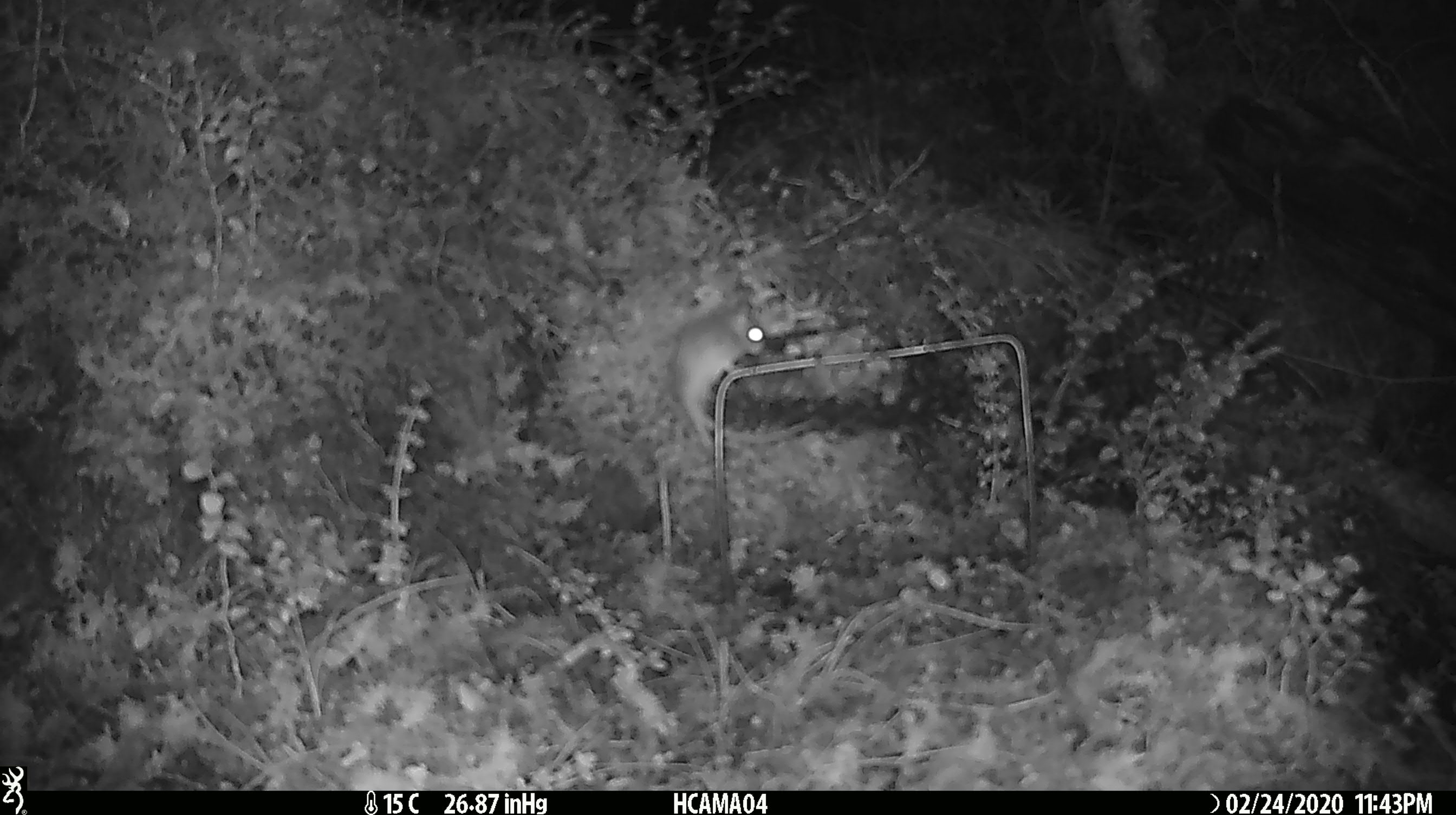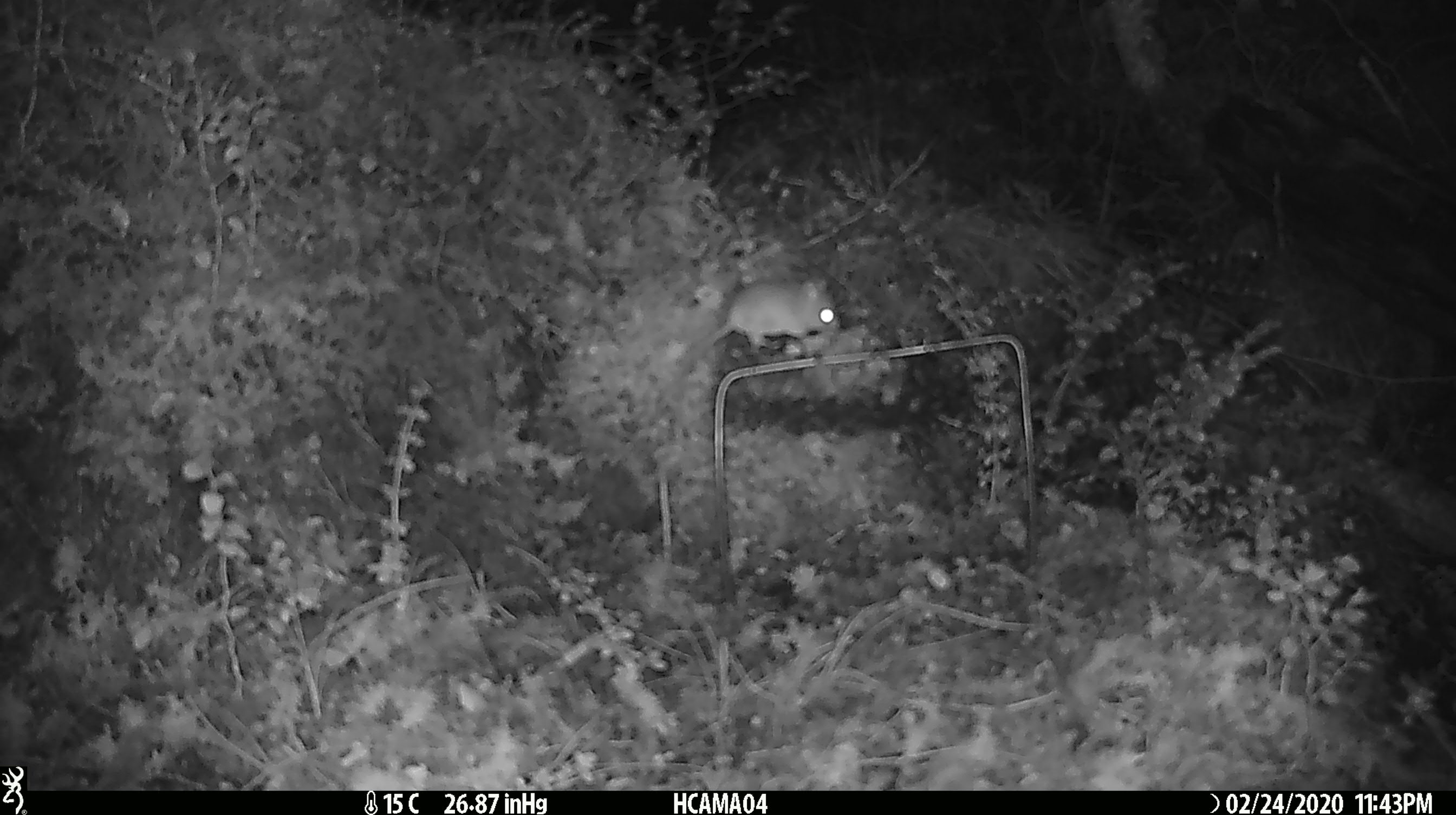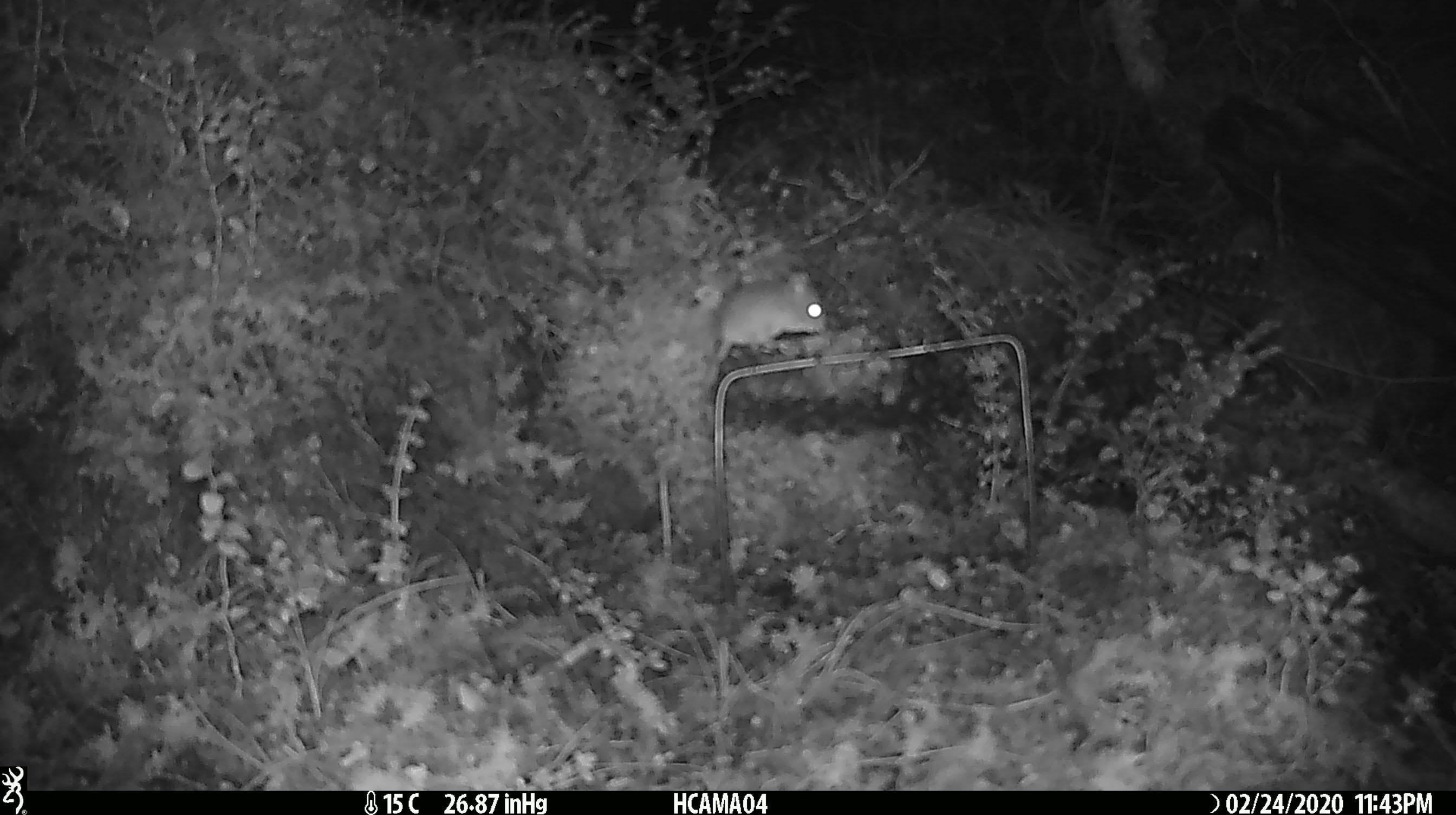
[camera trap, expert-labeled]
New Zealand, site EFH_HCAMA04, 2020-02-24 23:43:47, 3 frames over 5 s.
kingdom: Animalia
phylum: Chordata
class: Mammalia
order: Rodentia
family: Muridae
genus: Mus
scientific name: Mus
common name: mouse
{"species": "mouse (Mus)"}